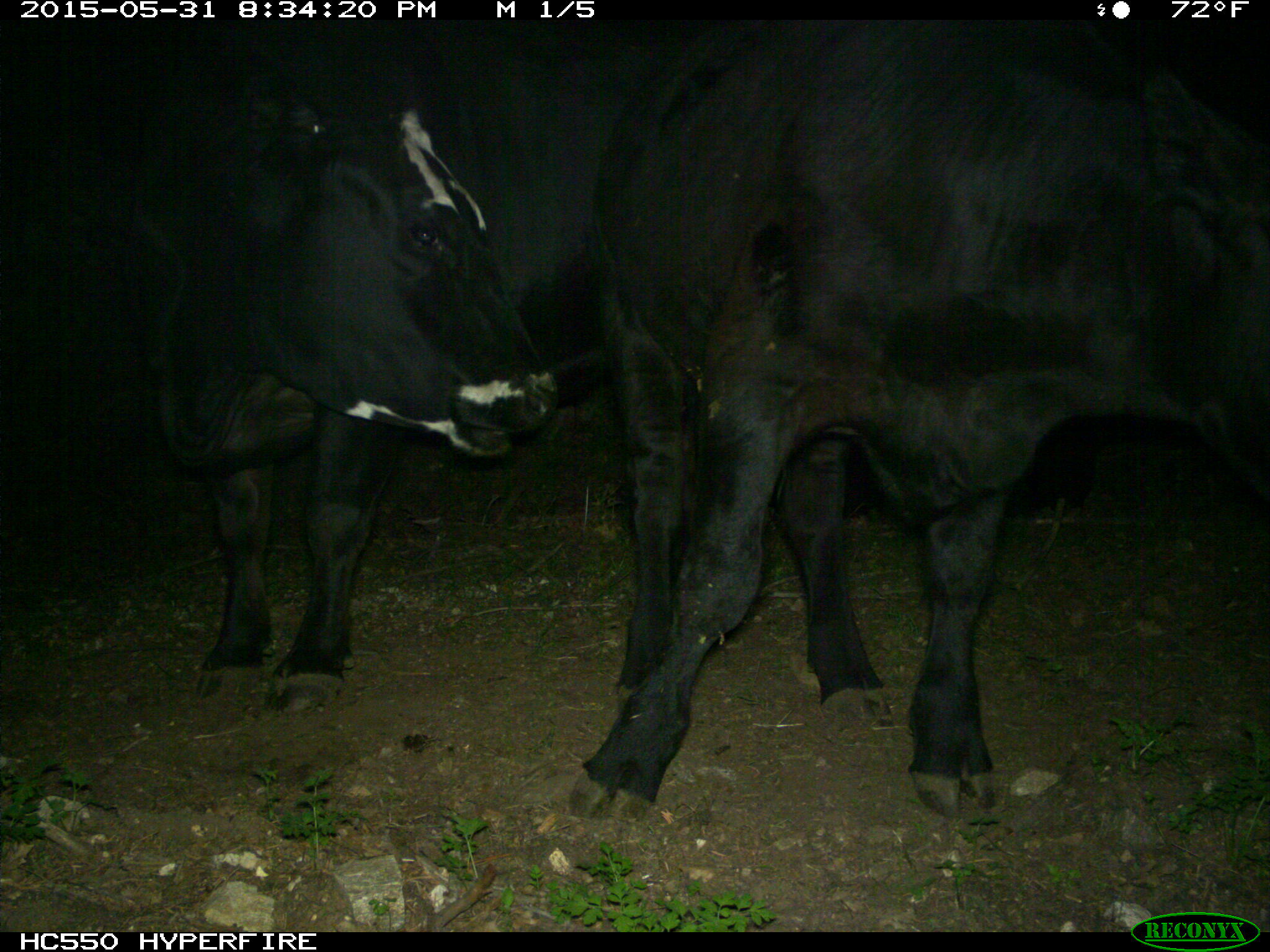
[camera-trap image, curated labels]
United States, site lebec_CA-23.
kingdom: Animalia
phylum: Chordata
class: Mammalia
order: Artiodactyla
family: Bovidae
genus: Bos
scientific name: Bos taurus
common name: domestic cow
Bos taurus (domestic cow).